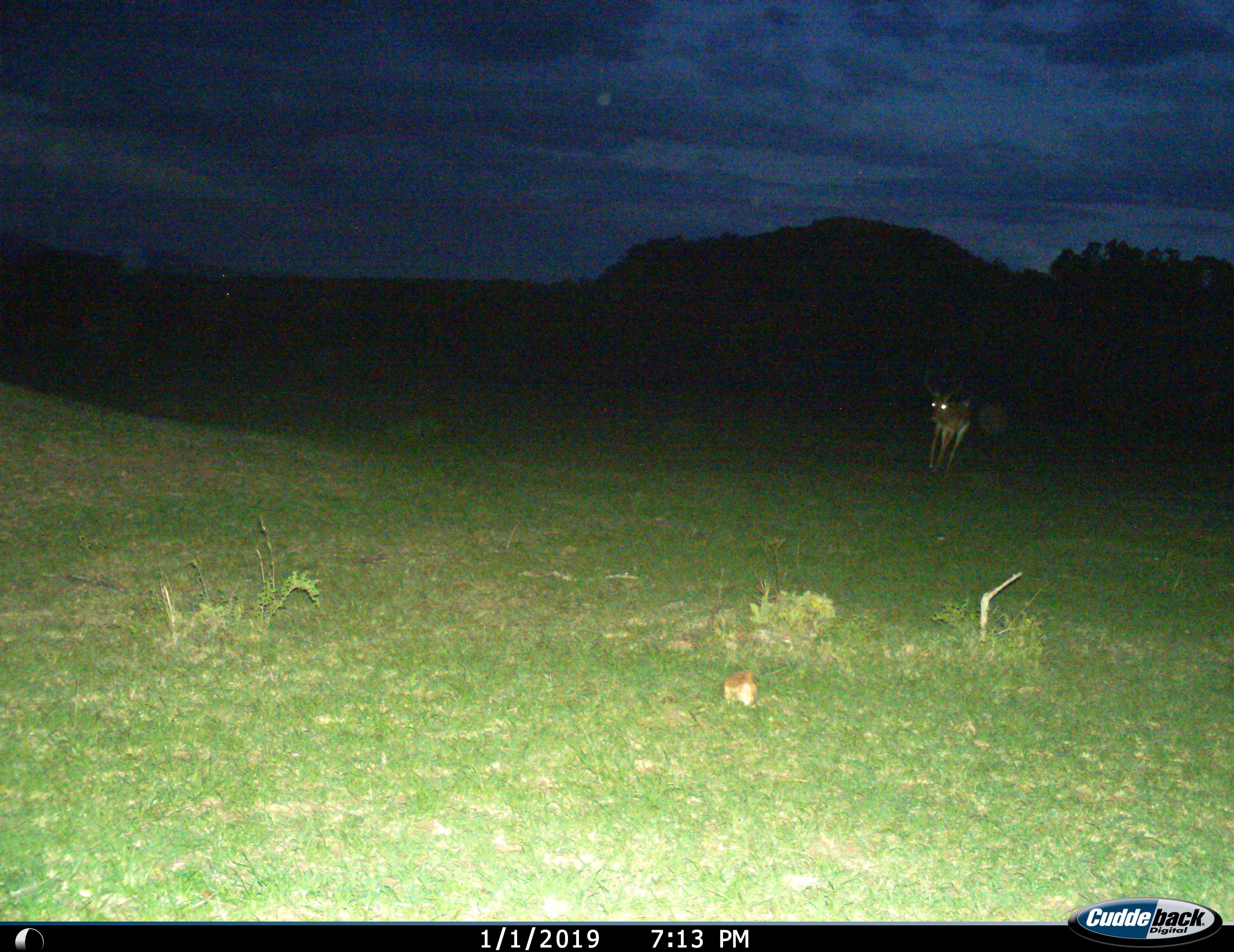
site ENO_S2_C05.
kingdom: Animalia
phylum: Chordata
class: Mammalia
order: Artiodactyla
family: Bovidae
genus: Aepyceros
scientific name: Aepyceros melampus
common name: impala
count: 1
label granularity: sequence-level